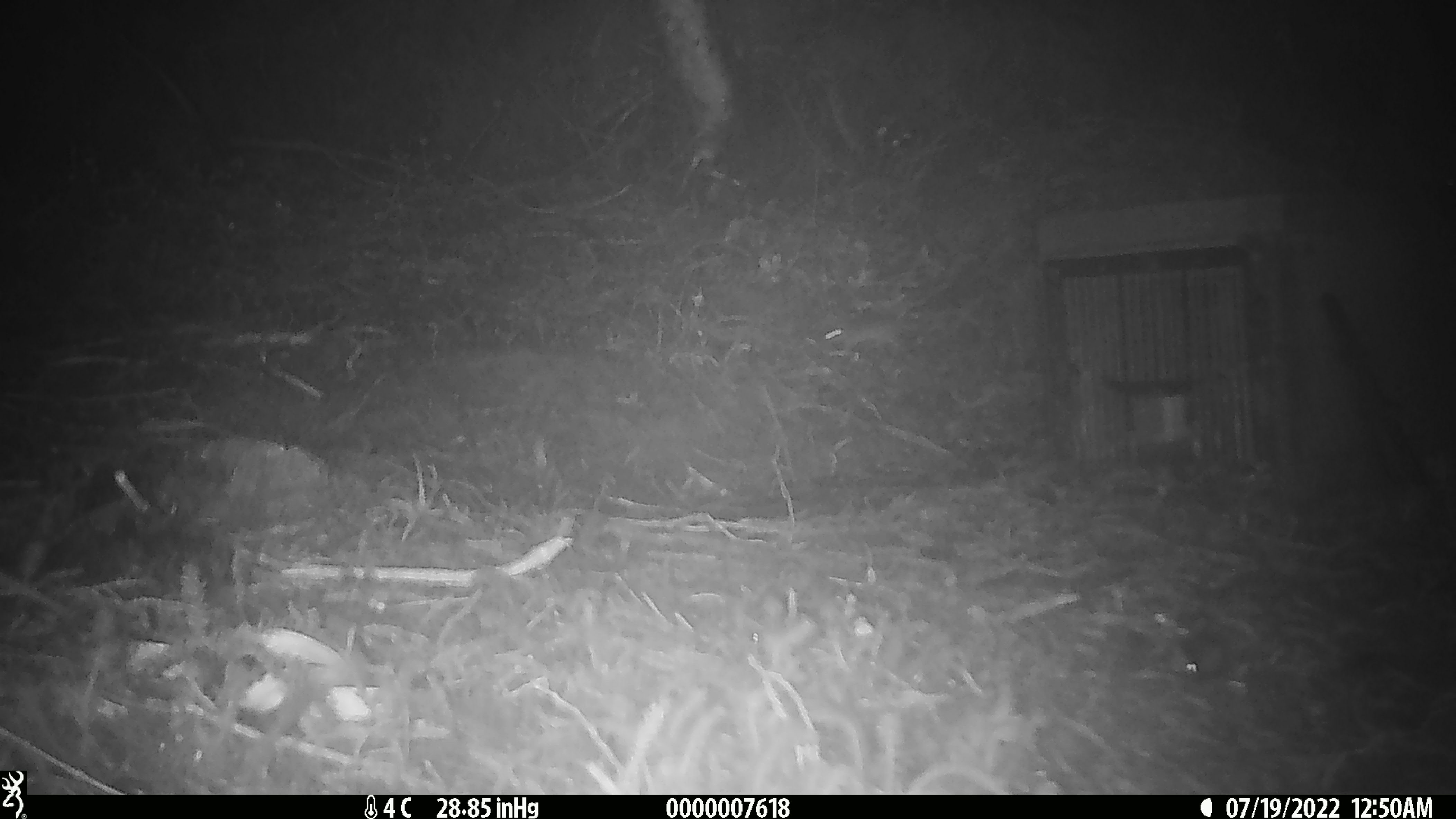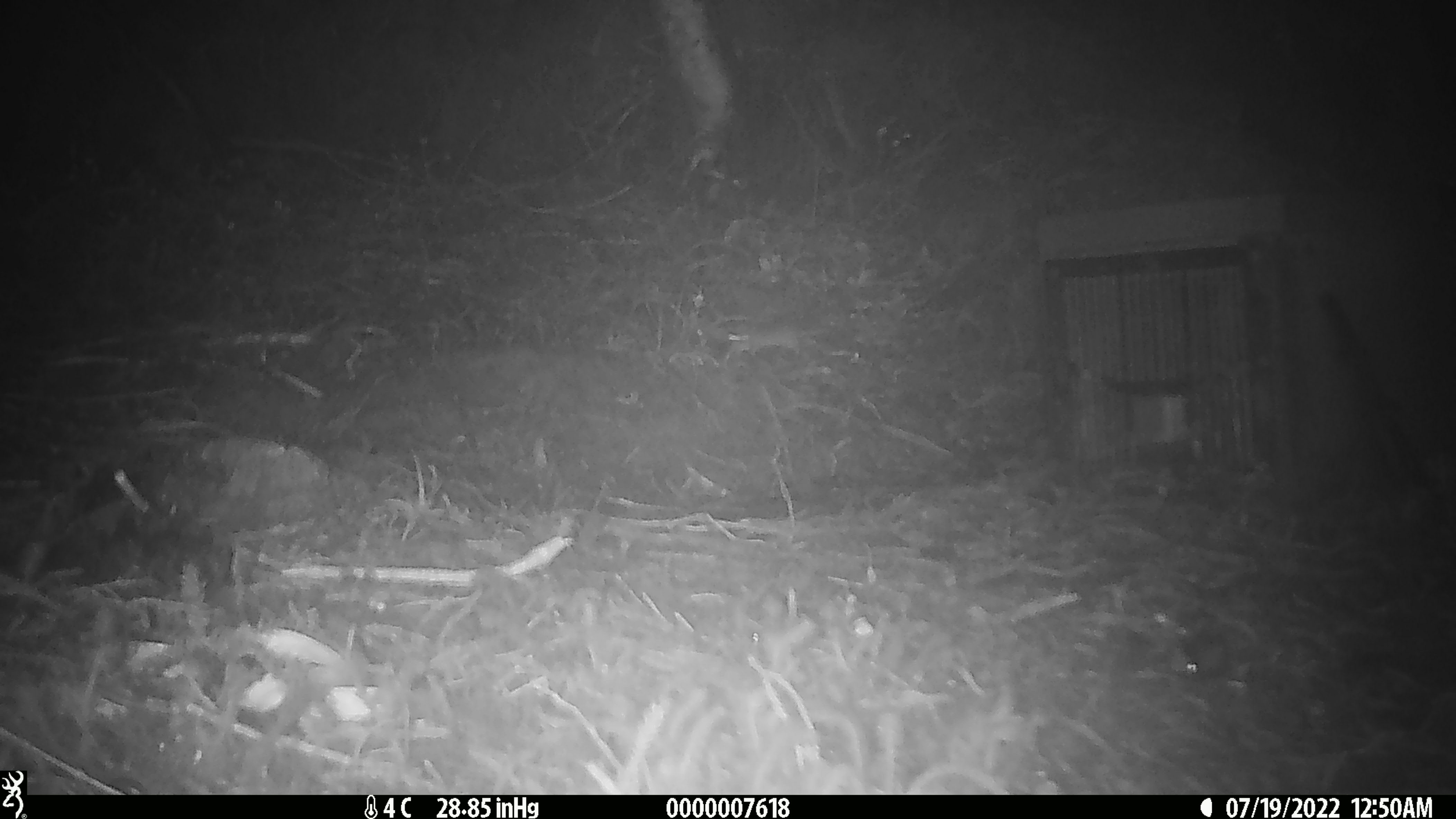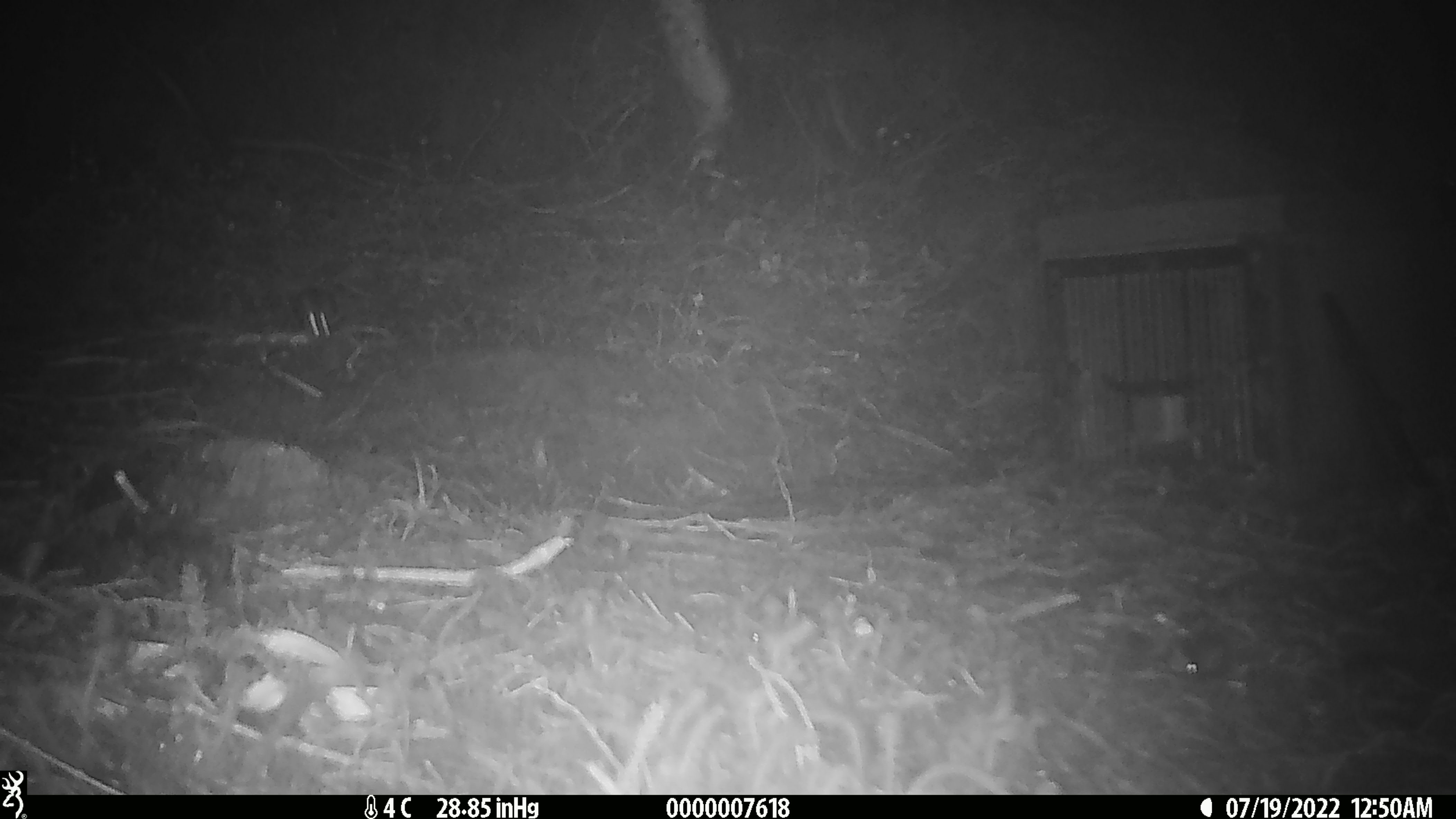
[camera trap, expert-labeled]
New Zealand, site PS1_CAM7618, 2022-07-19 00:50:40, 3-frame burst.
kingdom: Animalia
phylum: Chordata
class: Mammalia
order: Rodentia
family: Muridae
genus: Mus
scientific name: Mus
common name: mouse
Mouse (Mus).